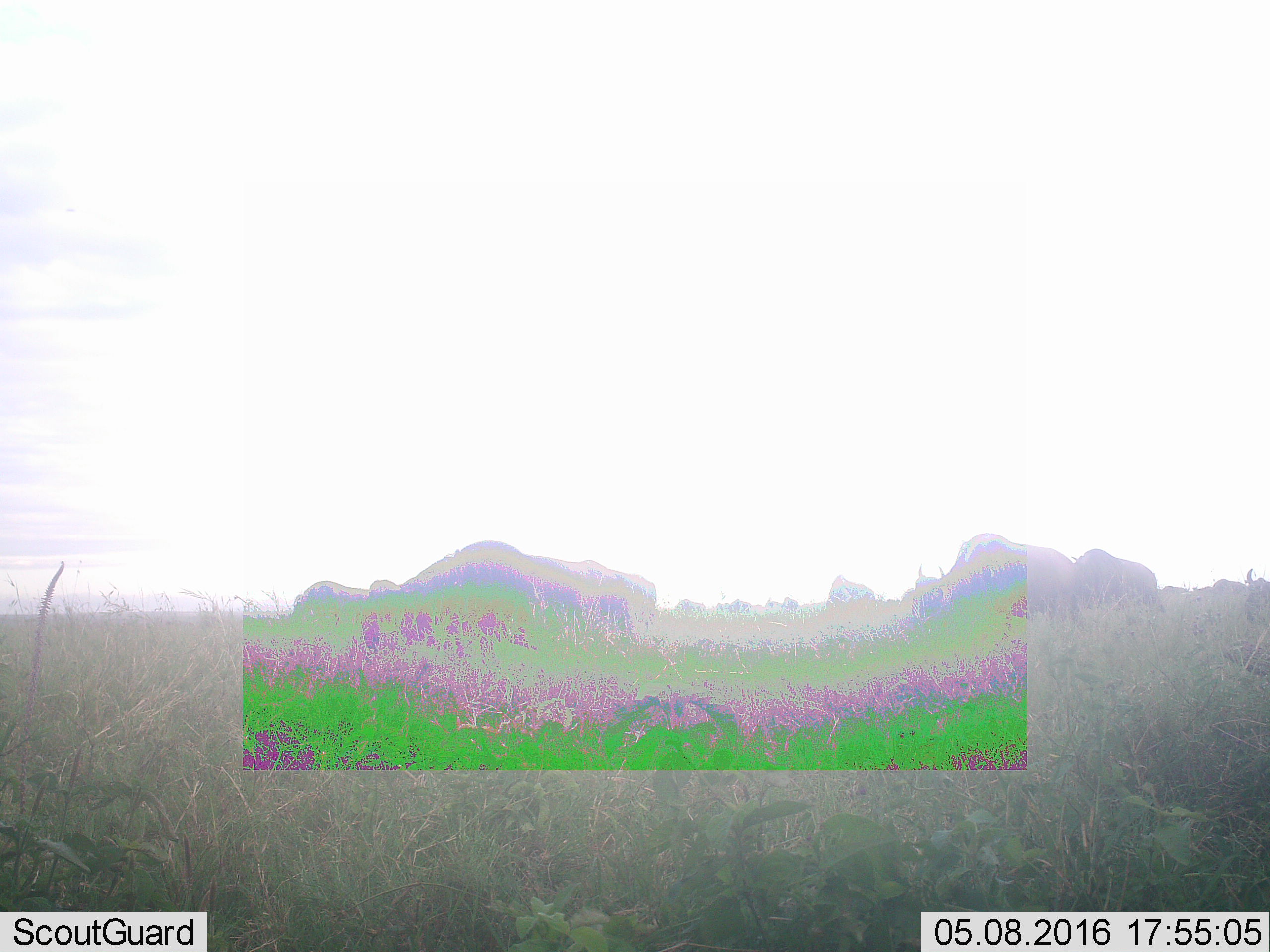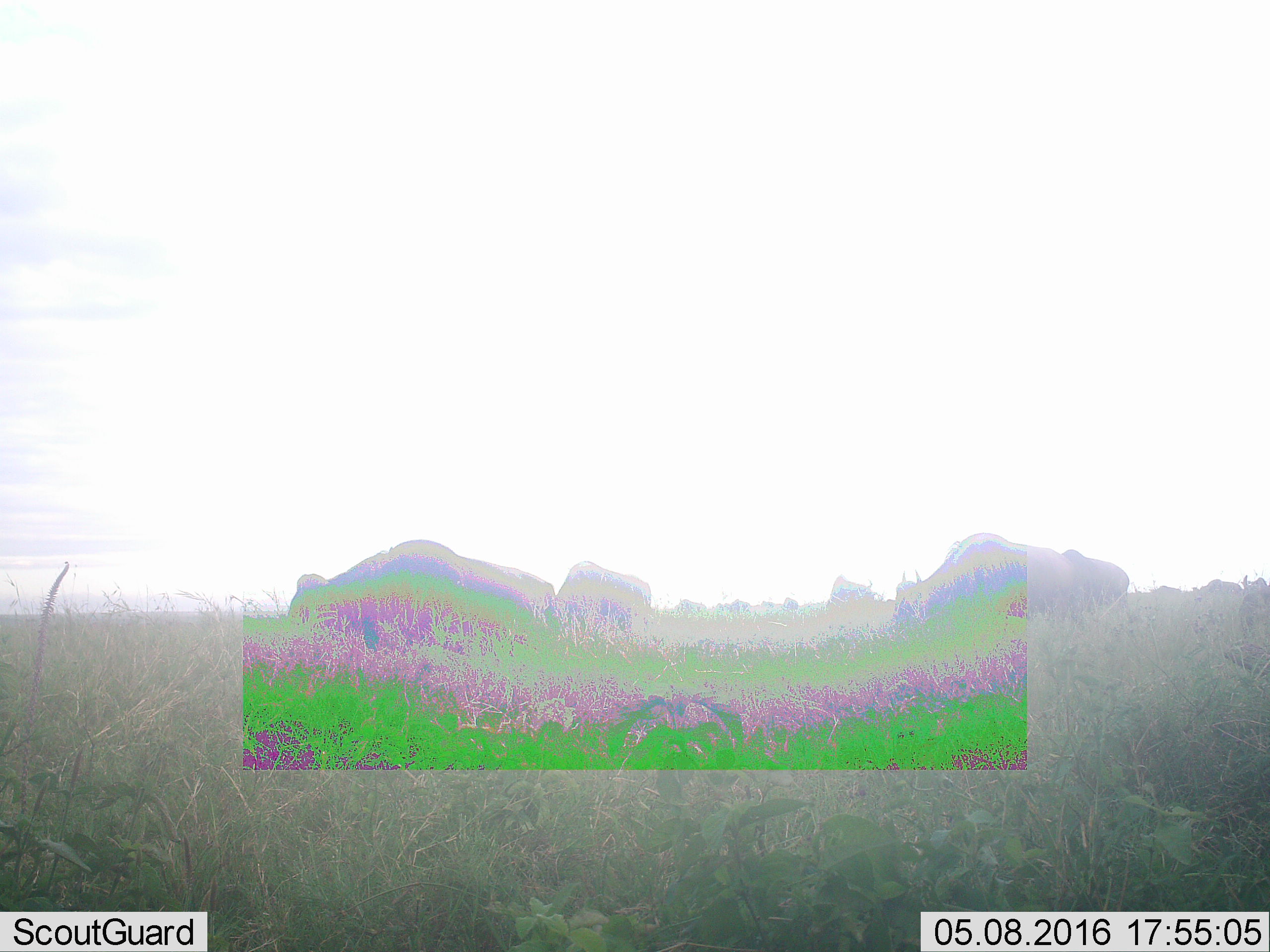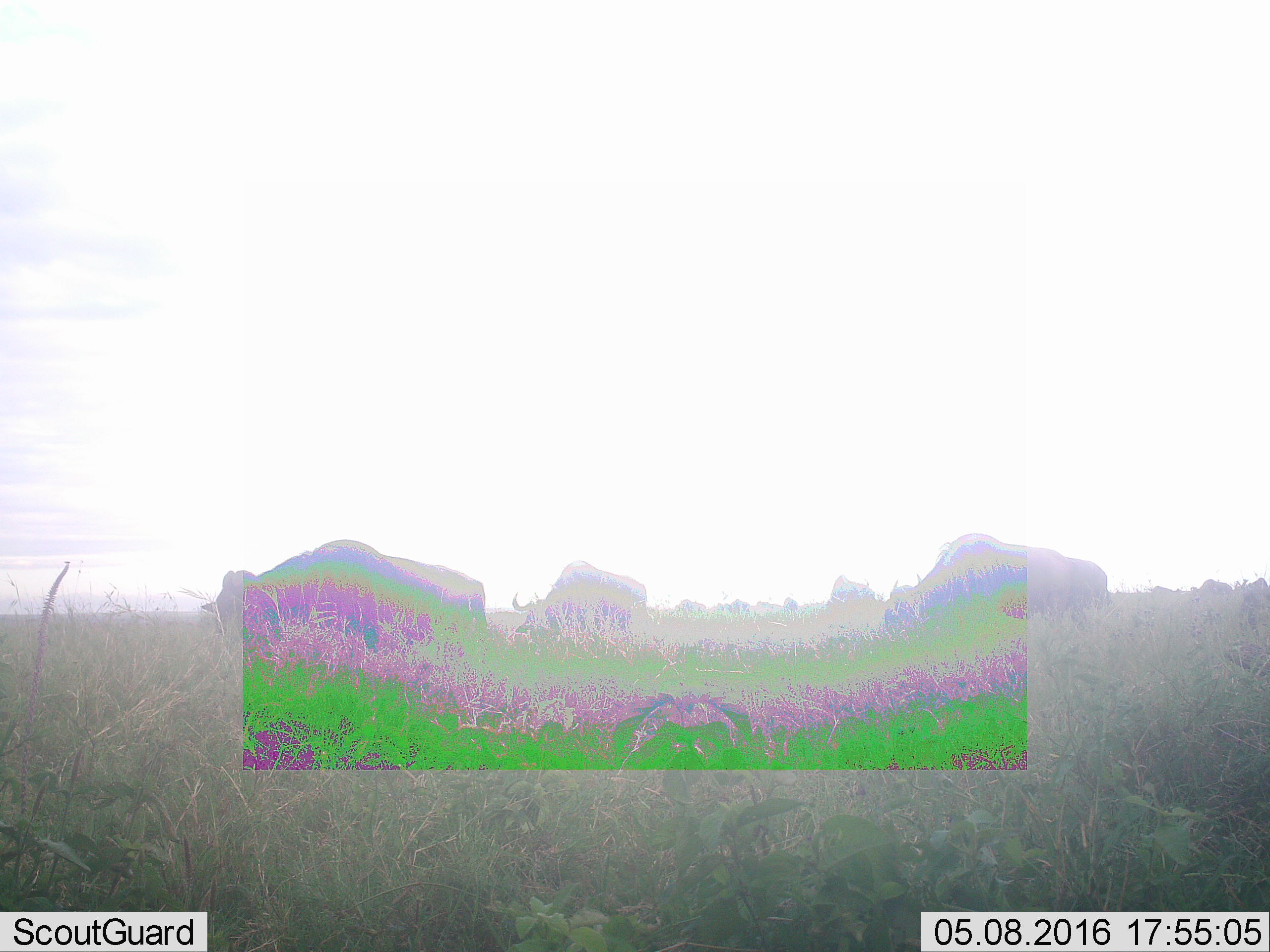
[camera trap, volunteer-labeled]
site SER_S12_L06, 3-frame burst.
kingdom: Animalia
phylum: Chordata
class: Mammalia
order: Artiodactyla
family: Bovidae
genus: Connochaetes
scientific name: Connochaetes taurinus taurinus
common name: blue wildebeest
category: wildebeestblue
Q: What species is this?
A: Wildebeestblue (blue wildebeest) (Connochaetes taurinus taurinus).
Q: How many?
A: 11-50.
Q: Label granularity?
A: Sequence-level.